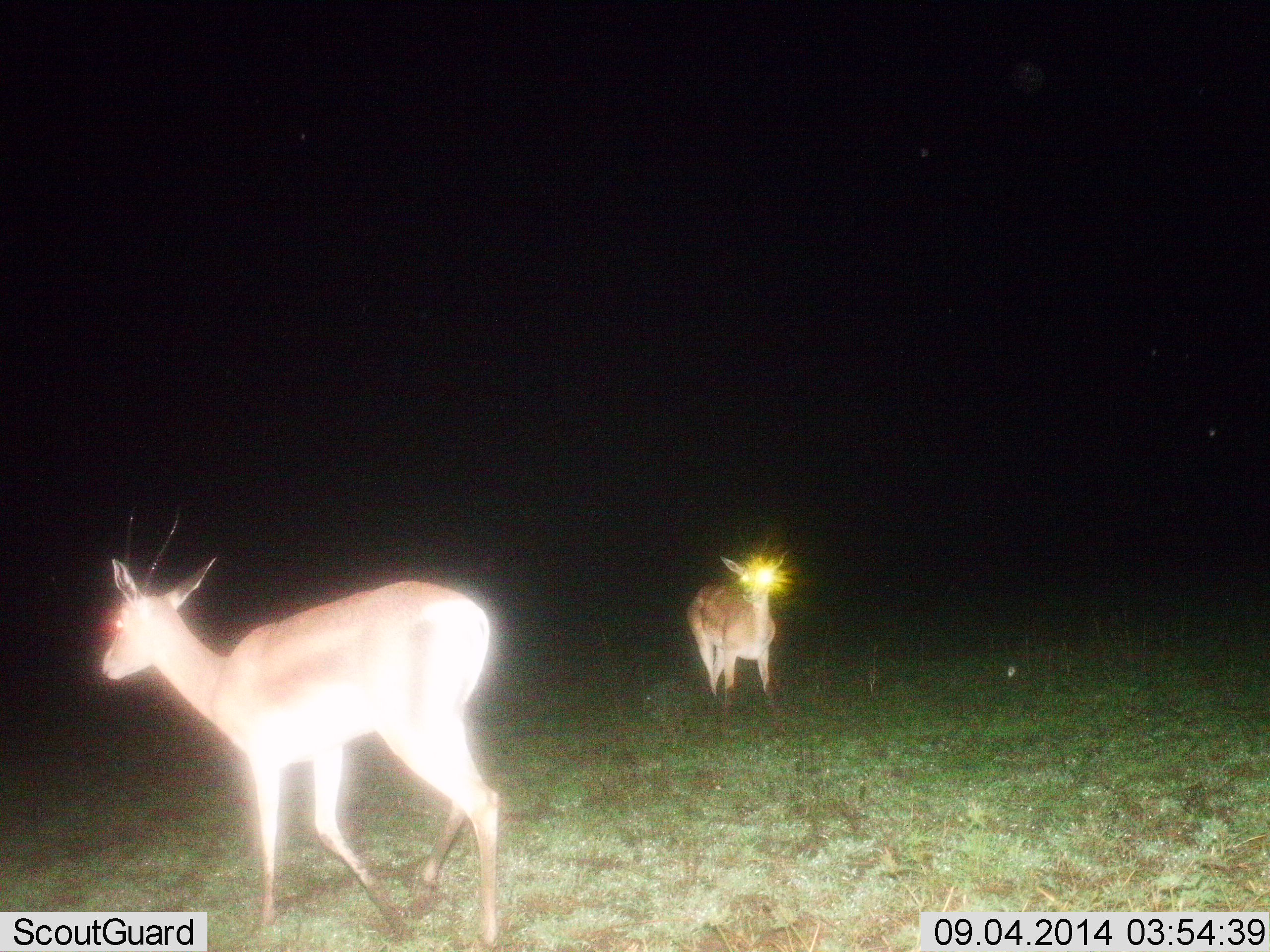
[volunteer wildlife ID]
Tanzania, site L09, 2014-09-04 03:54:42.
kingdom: Animalia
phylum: Chordata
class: Mammalia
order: Artiodactyla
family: Bovidae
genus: Nanger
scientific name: Nanger granti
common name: grant's gazelle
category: gazellegrants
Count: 2.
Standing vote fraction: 70%.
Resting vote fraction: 0%.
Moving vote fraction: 80%.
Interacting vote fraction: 0%.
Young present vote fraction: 0%.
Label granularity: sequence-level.